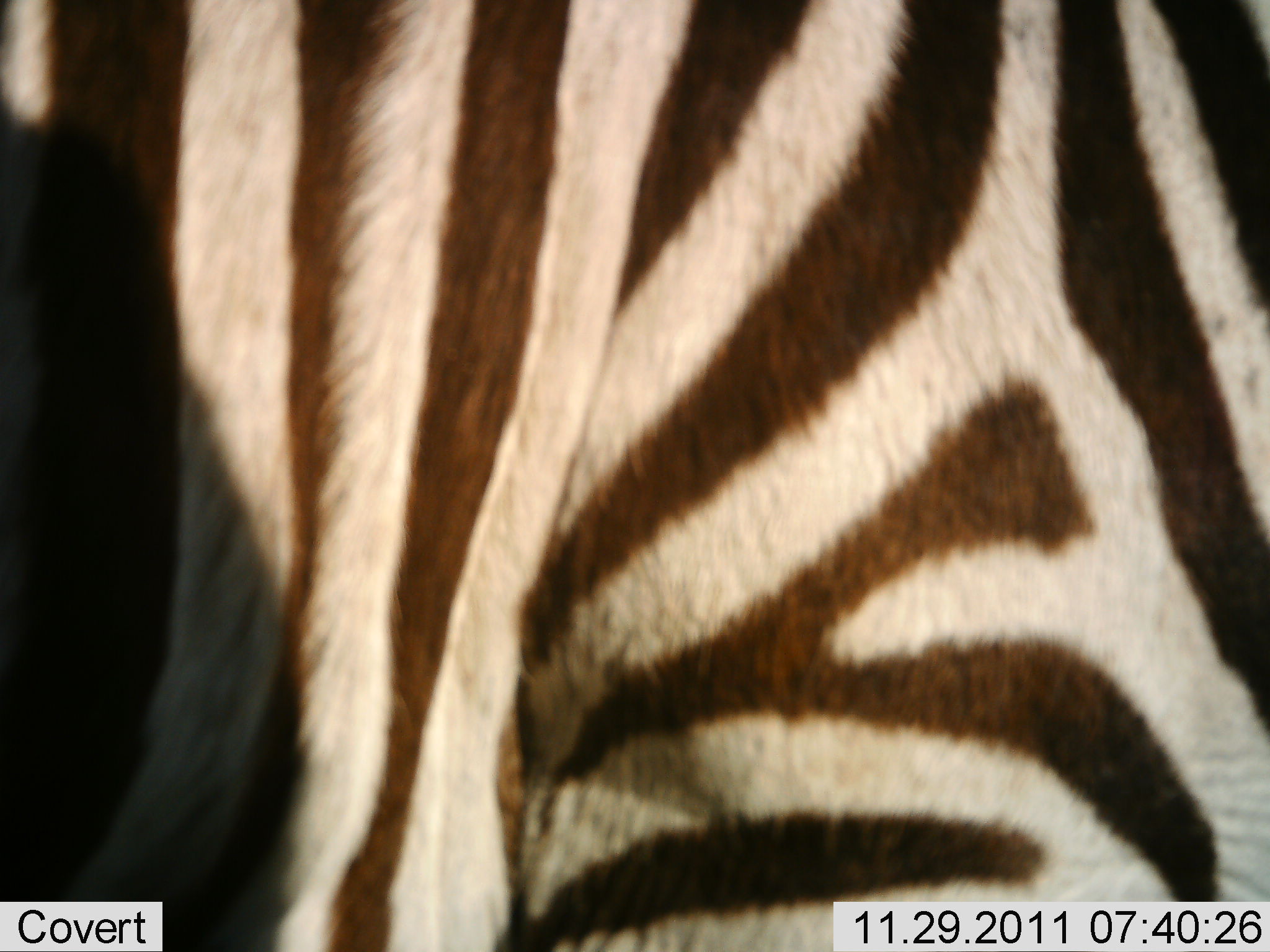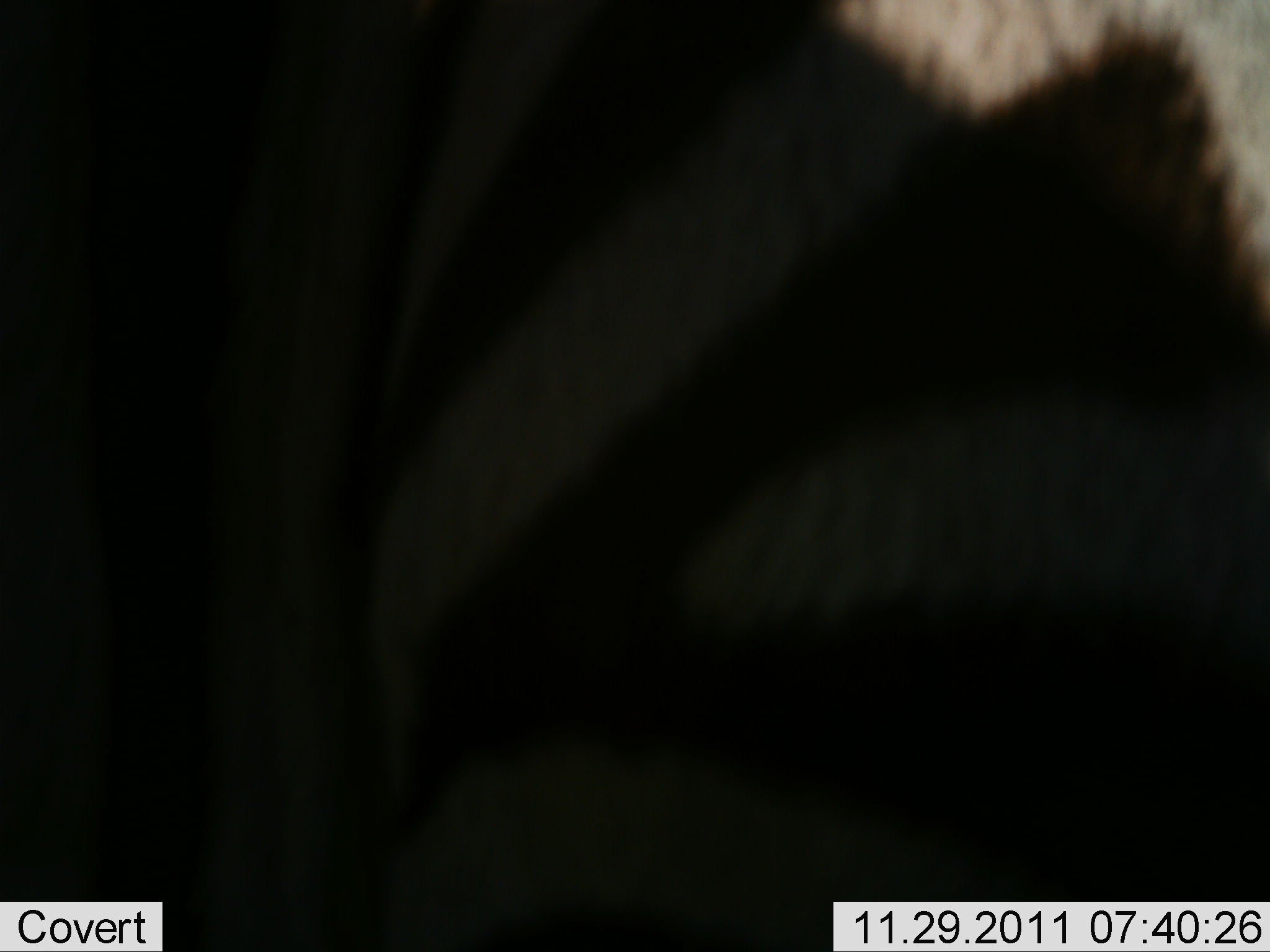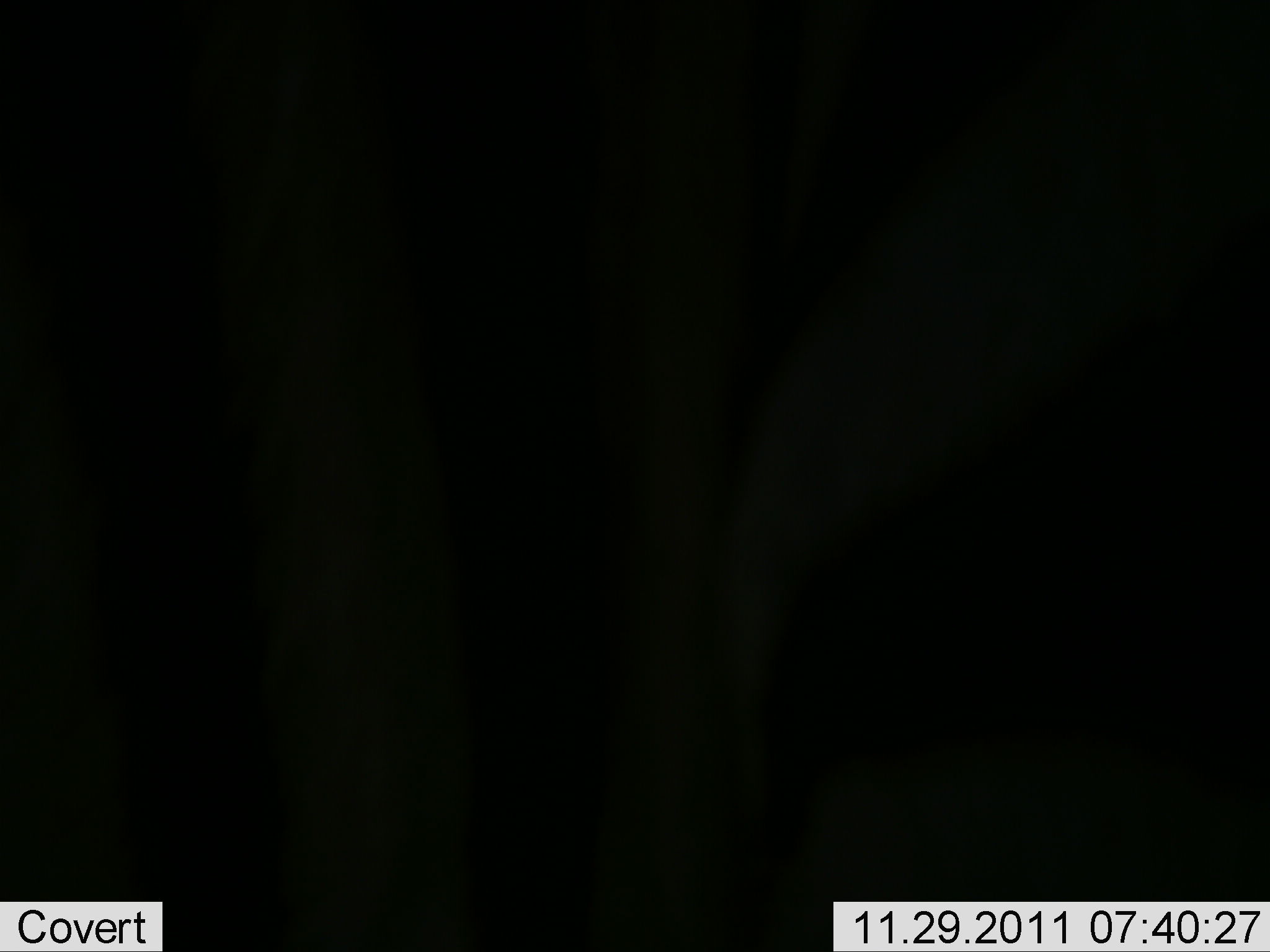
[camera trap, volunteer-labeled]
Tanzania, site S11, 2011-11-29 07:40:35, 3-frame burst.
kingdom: Animalia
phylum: Chordata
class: Mammalia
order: Perissodactyla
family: Equidae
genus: Equus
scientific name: Equus quagga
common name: plains zebra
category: zebra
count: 1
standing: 54%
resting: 0%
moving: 46%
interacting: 0%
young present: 0%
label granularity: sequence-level